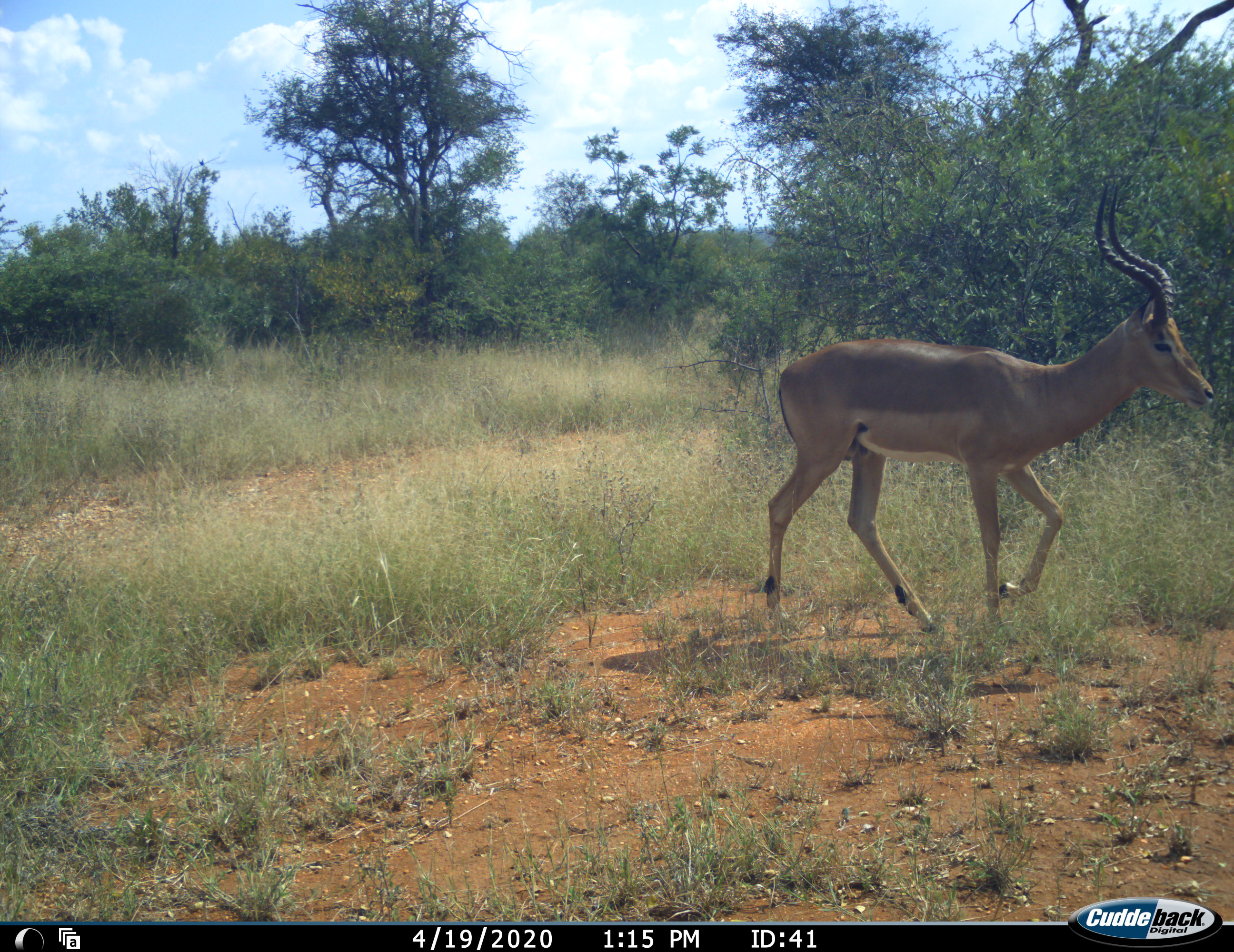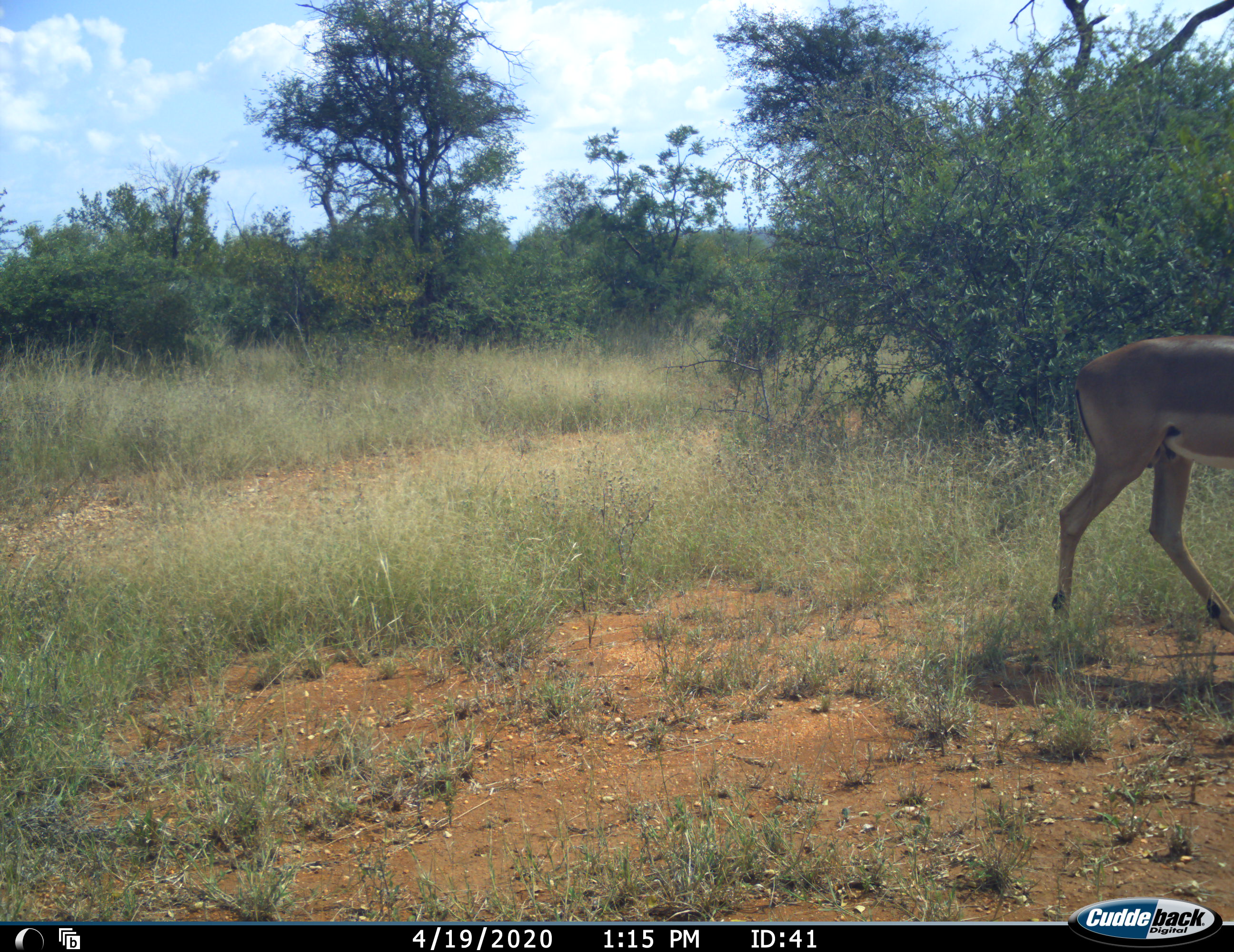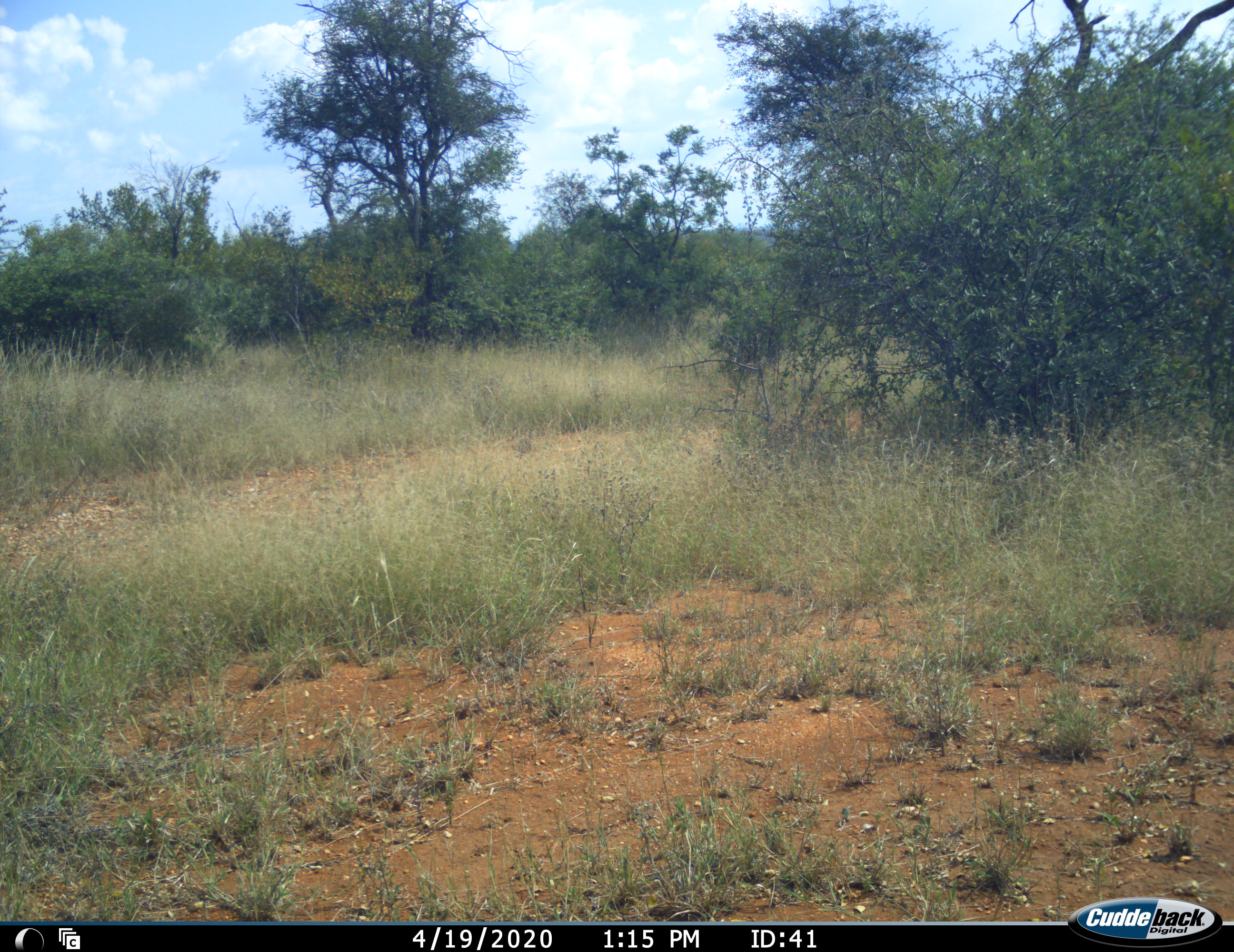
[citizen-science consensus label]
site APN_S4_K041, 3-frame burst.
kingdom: Animalia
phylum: Chordata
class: Mammalia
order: Artiodactyla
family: Bovidae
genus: Aepyceros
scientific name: Aepyceros melampus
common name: impala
Impala (Aepyceros melampus), count 1. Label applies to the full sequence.